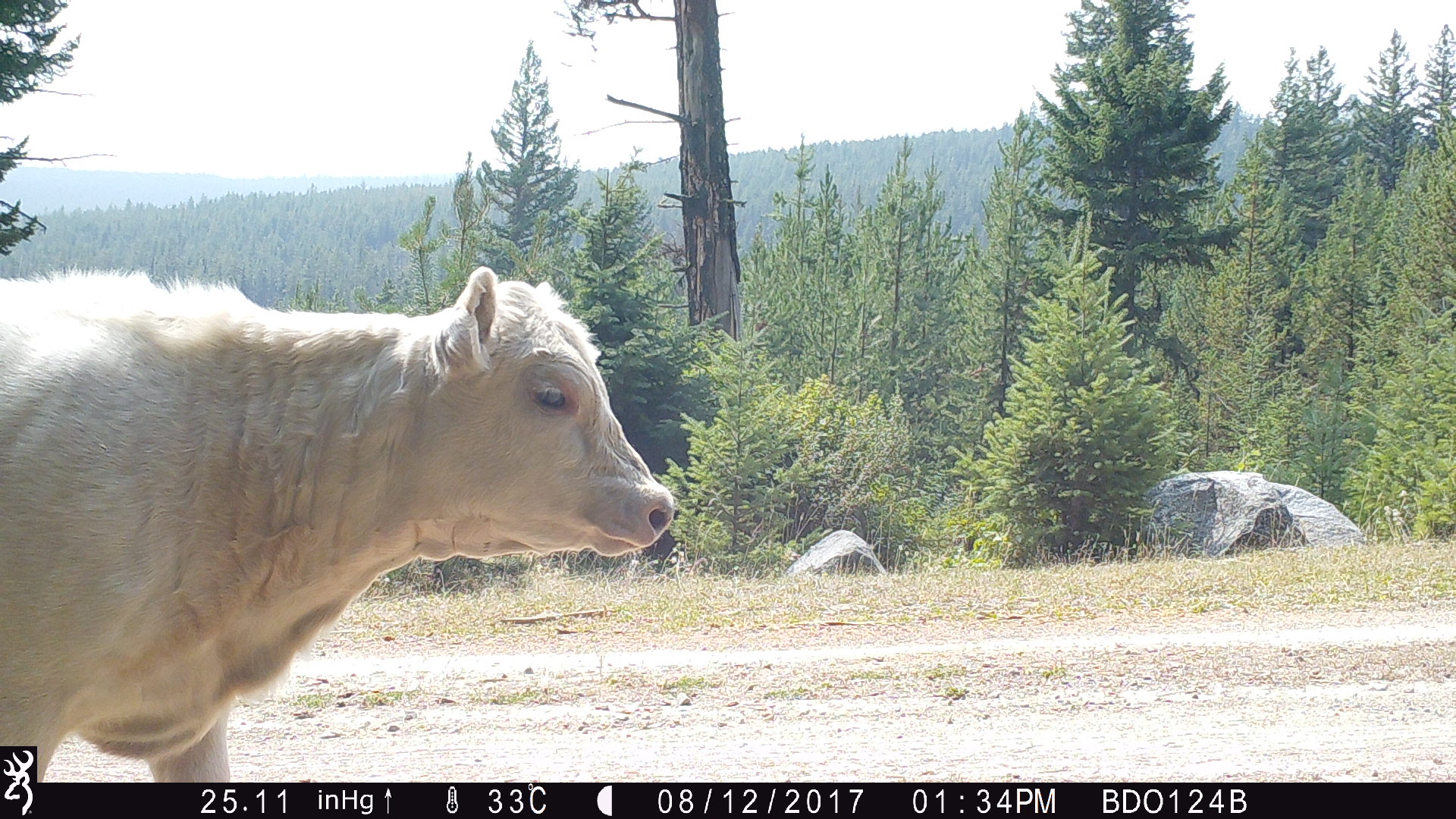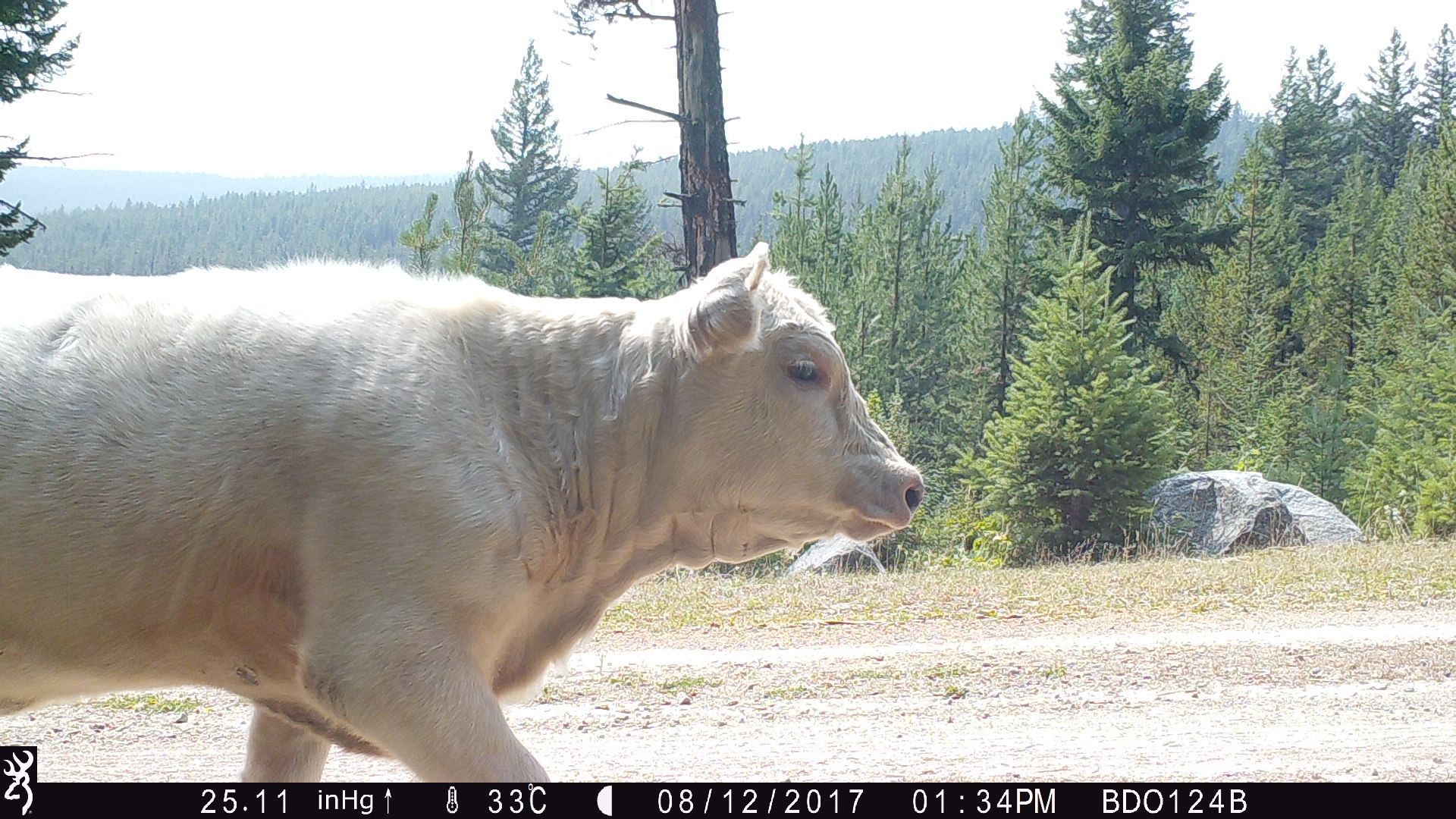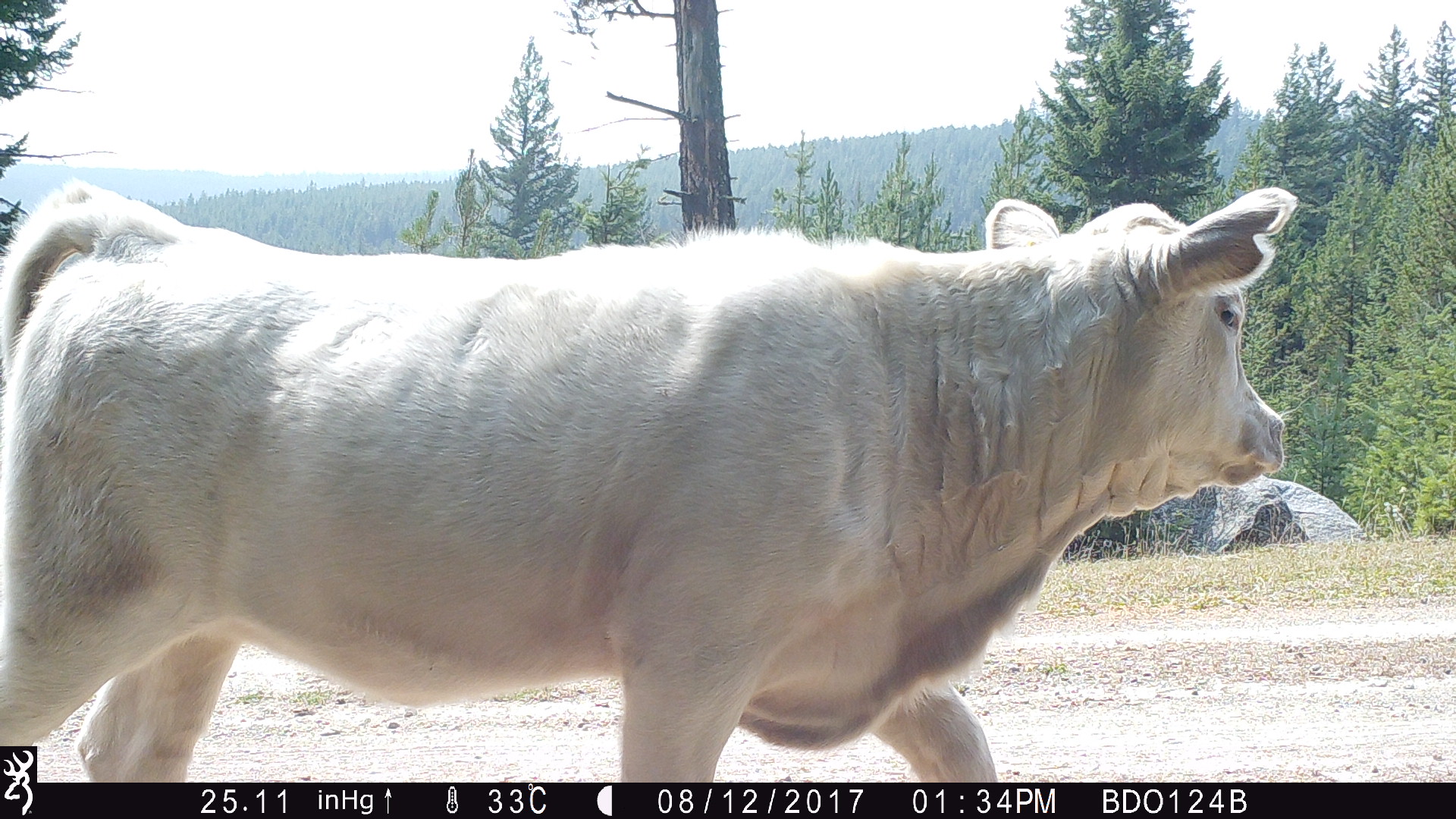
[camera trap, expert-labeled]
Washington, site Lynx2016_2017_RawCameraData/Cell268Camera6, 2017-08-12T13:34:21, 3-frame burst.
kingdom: Animalia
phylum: Chordata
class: Mammalia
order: Artiodactyla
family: Bovidae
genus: Bos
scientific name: Bos taurus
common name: domestic cattle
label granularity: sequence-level